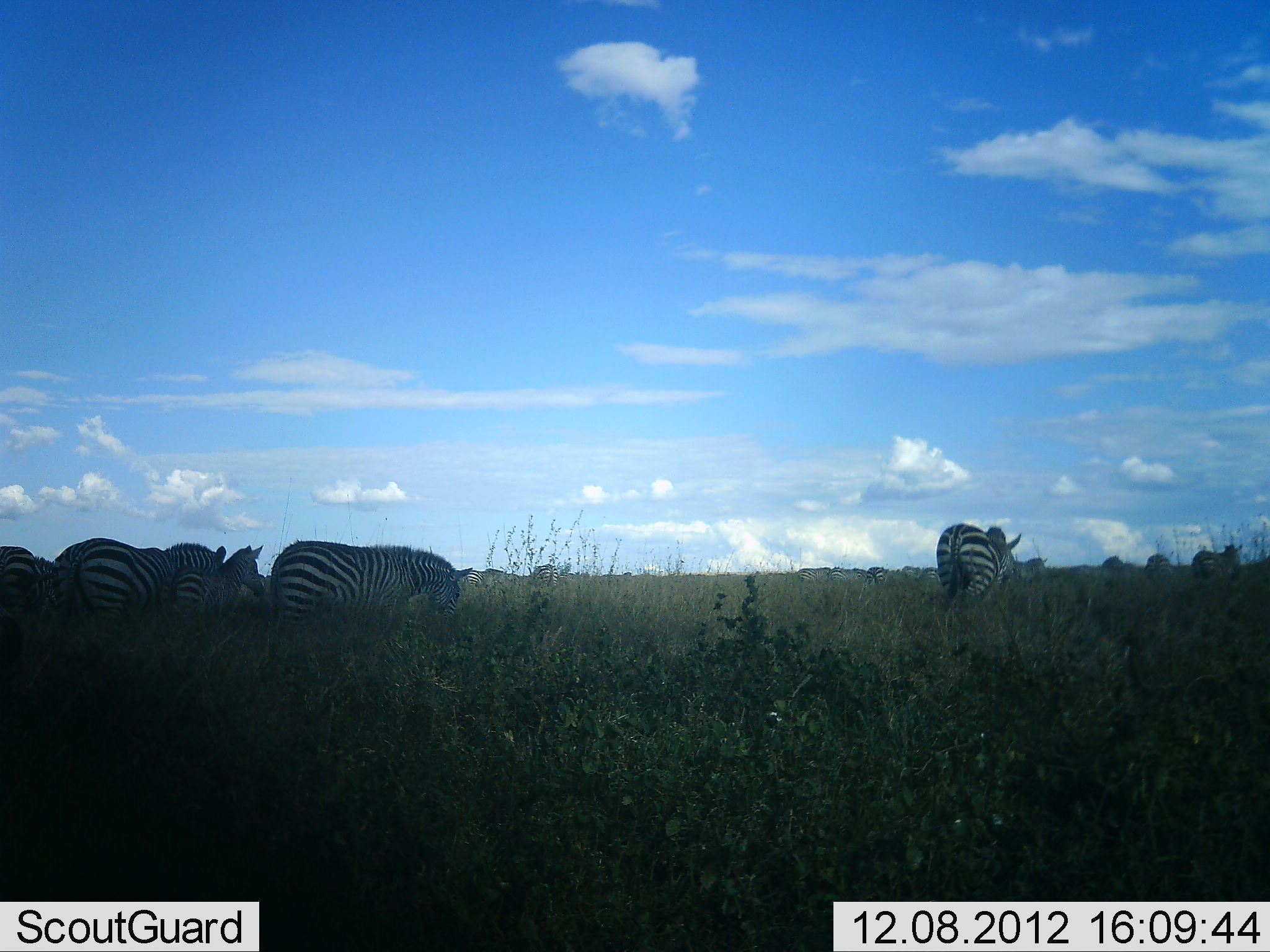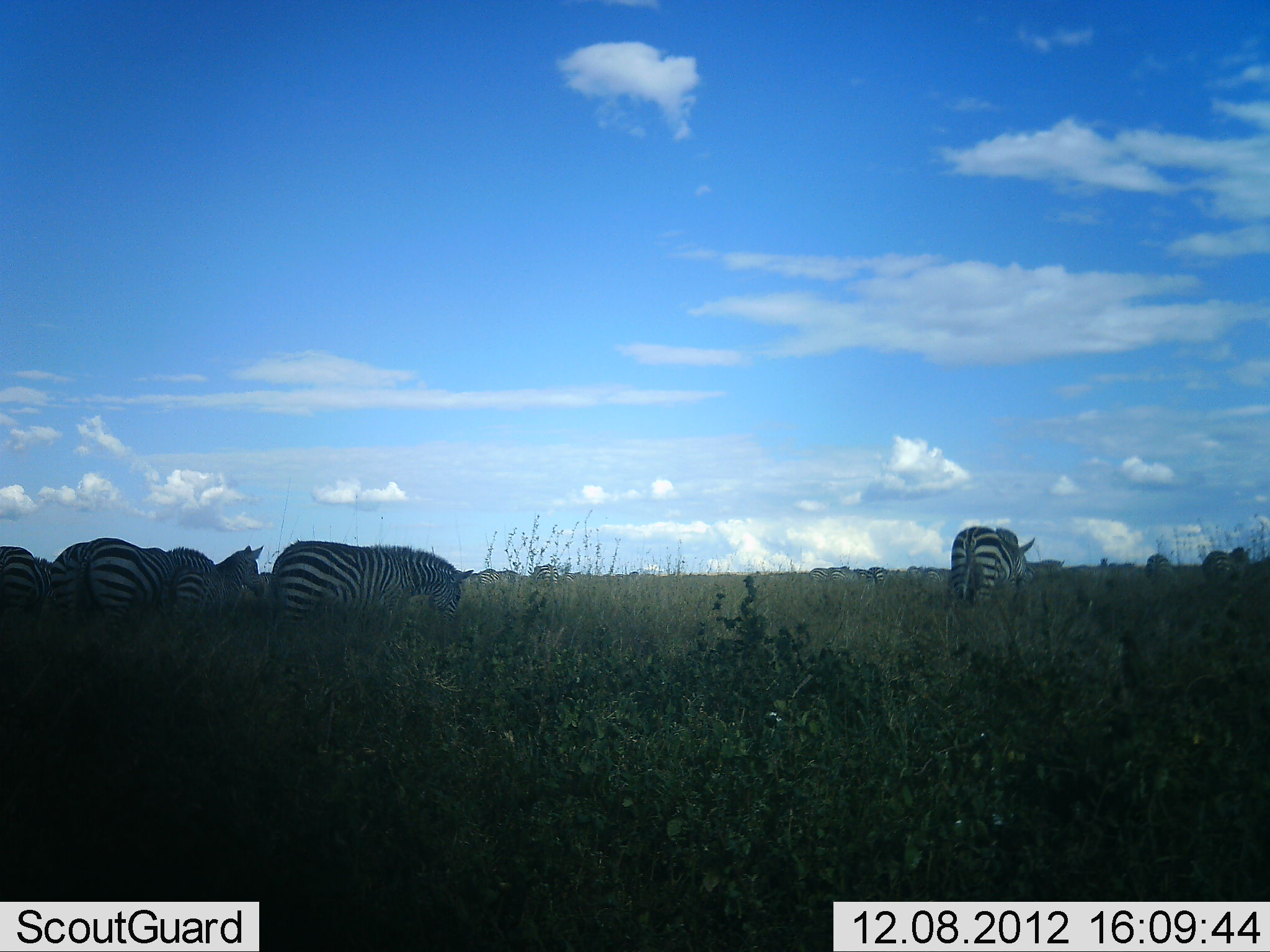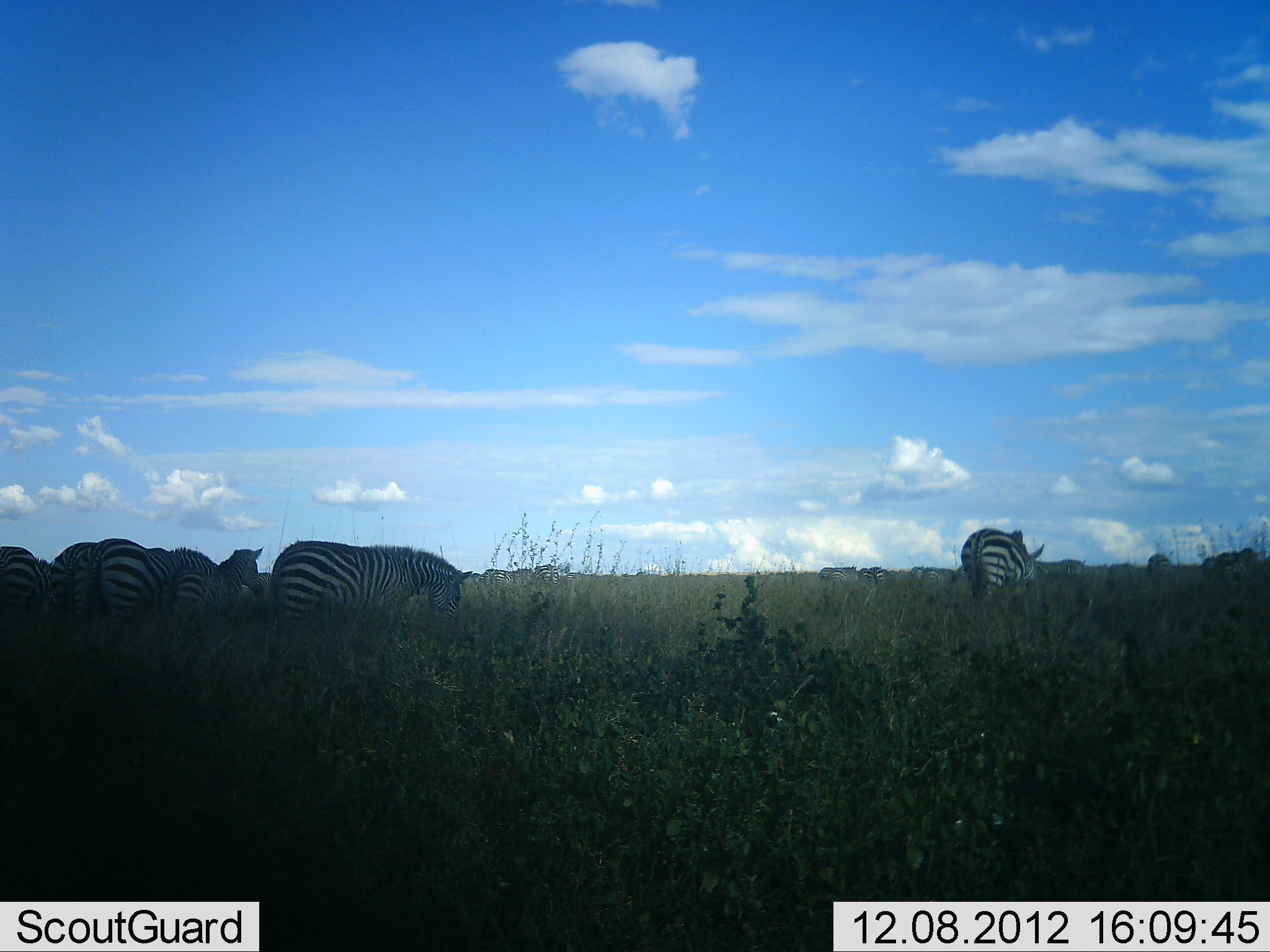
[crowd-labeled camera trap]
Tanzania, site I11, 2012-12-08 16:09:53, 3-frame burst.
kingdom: Animalia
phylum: Chordata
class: Mammalia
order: Perissodactyla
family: Equidae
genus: Equus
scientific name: Equus quagga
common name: plains zebra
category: zebra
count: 11-50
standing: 60%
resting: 0%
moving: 60%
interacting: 0%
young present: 0%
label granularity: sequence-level